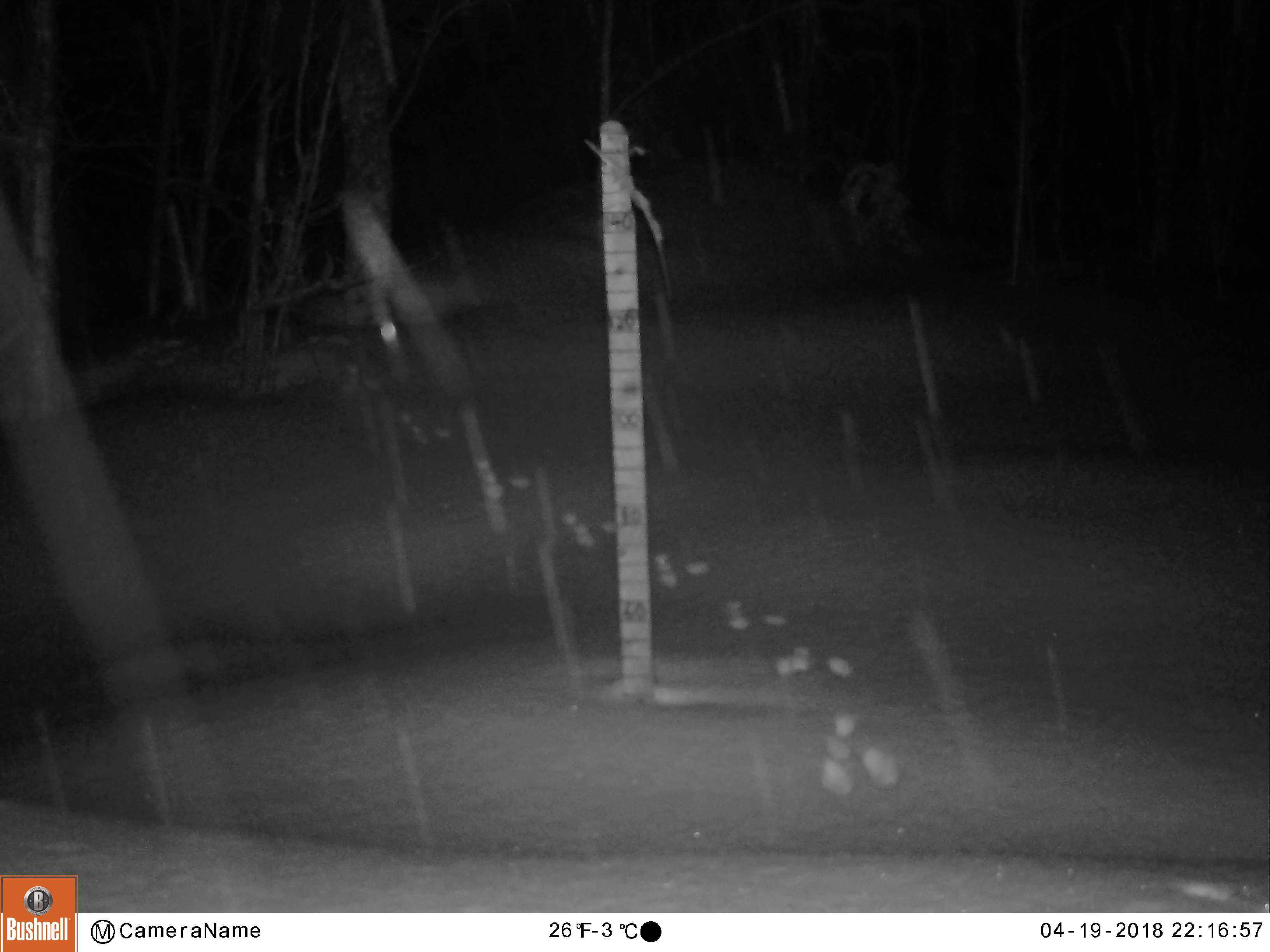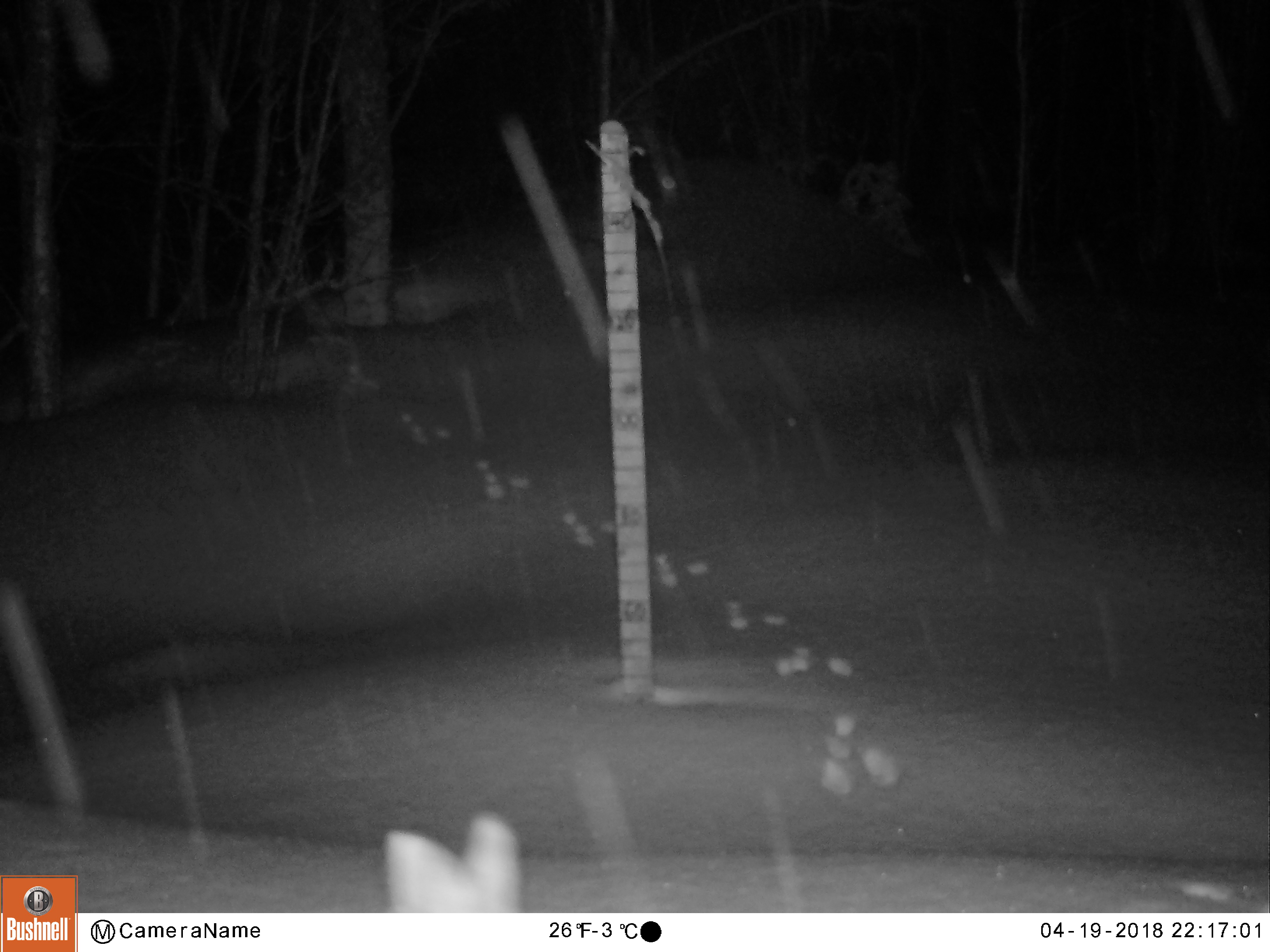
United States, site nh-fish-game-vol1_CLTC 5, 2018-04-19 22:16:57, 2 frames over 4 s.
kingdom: Animalia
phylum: Chordata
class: Mammalia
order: Lagomorpha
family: Leporidae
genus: Lepus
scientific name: Lepus americanus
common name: snowshoe hare